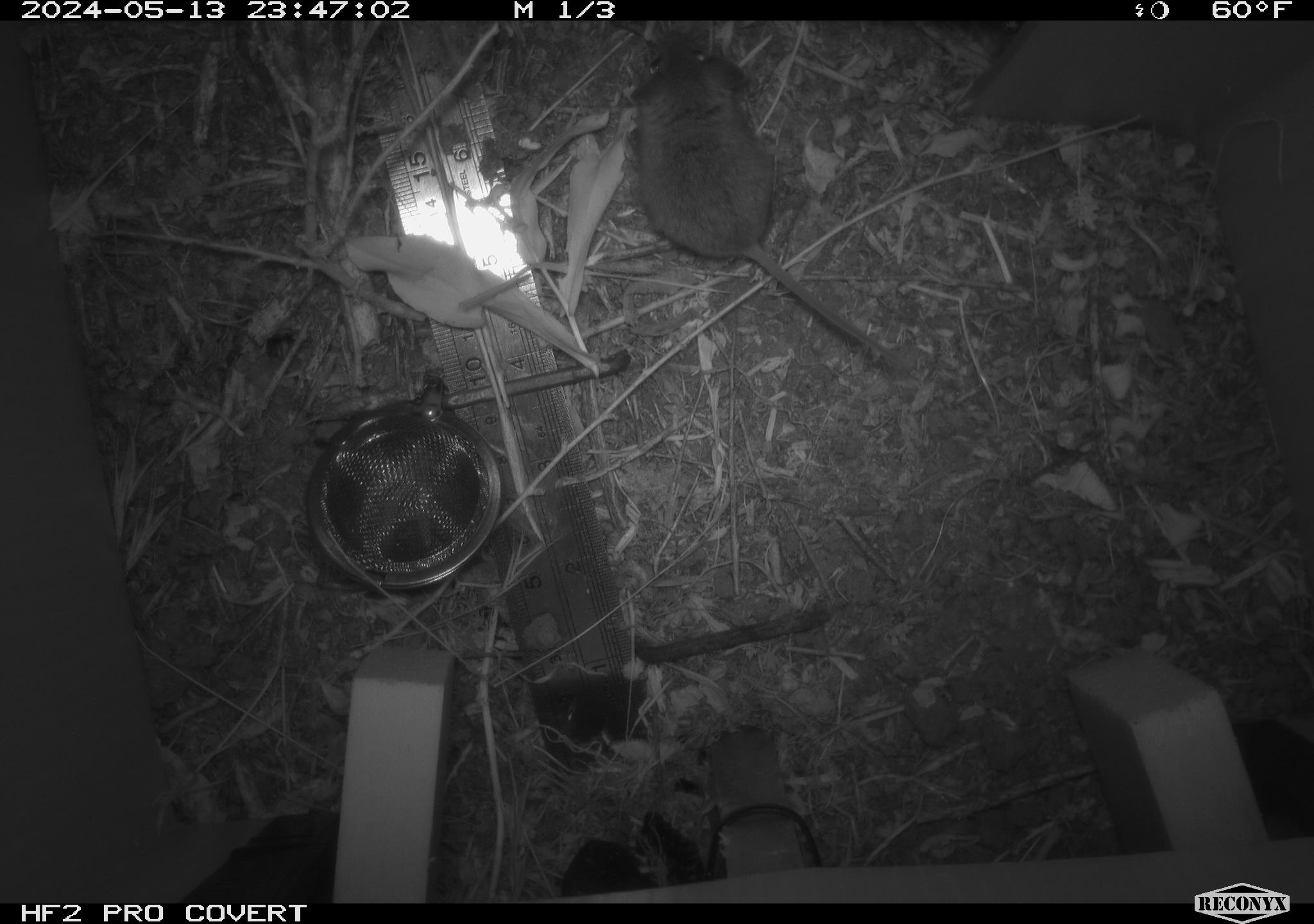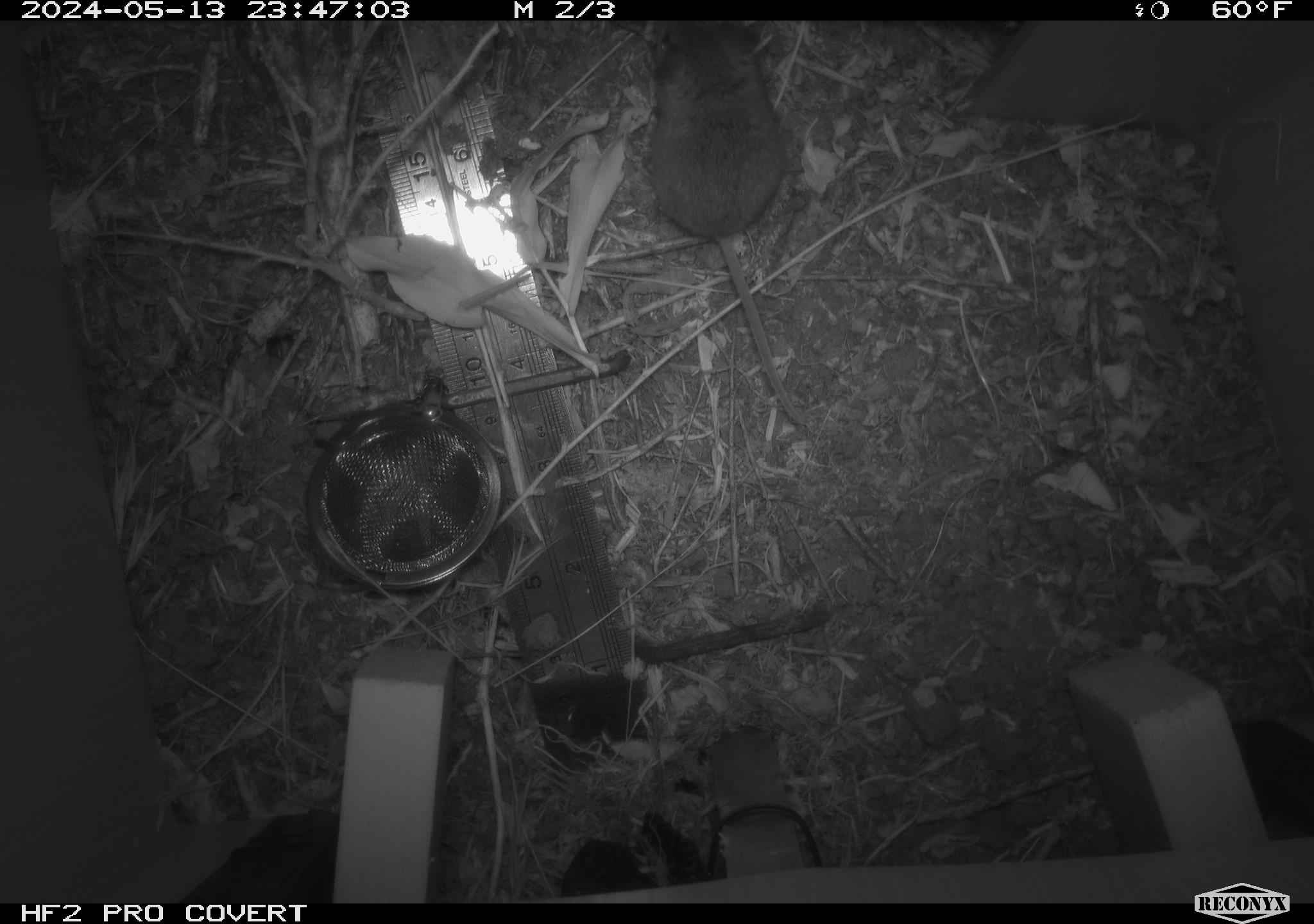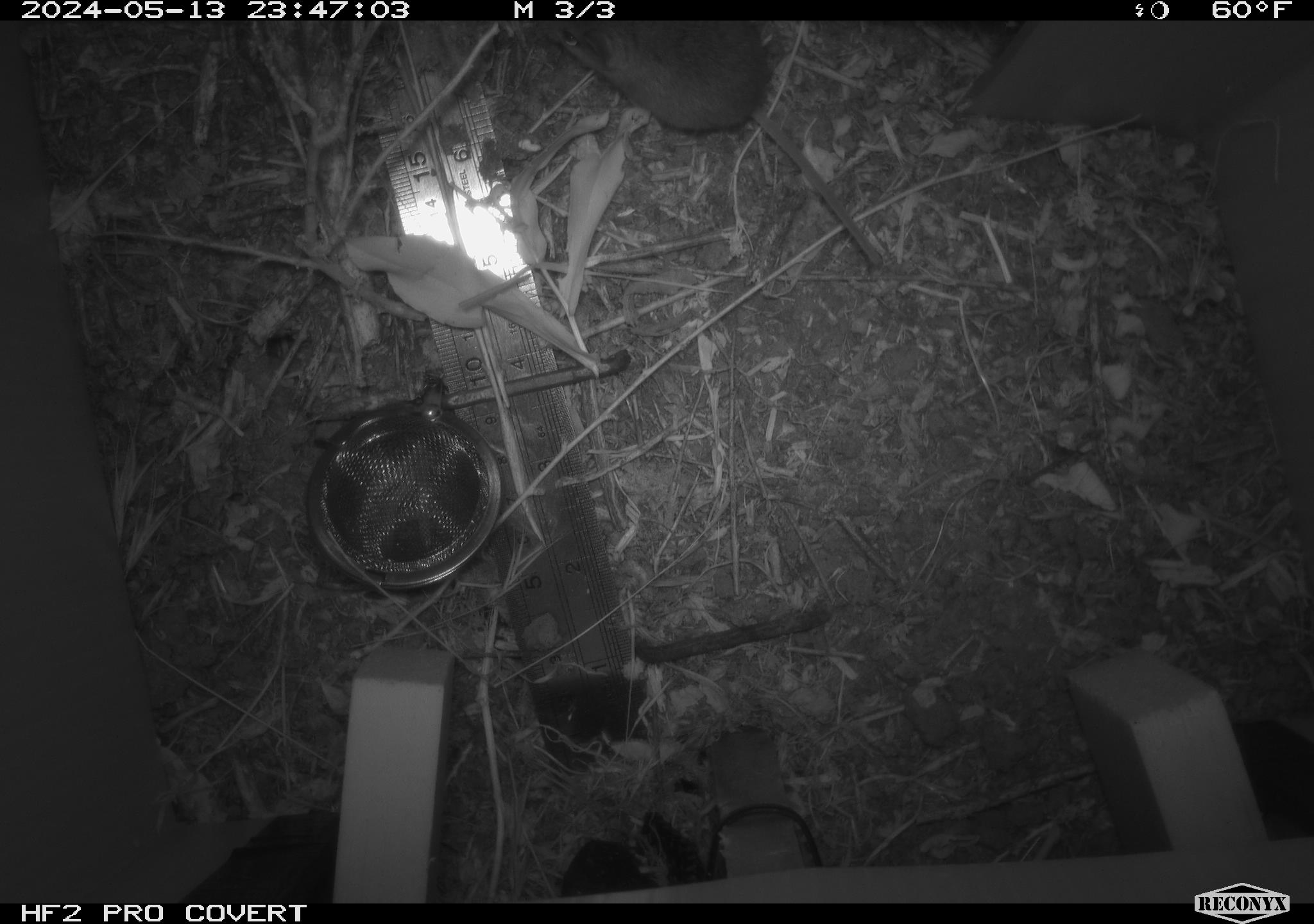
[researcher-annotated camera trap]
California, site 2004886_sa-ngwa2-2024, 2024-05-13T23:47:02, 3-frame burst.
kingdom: Animalia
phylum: Chordata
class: Mammalia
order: Rodentia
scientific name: Rodentia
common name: mouse species